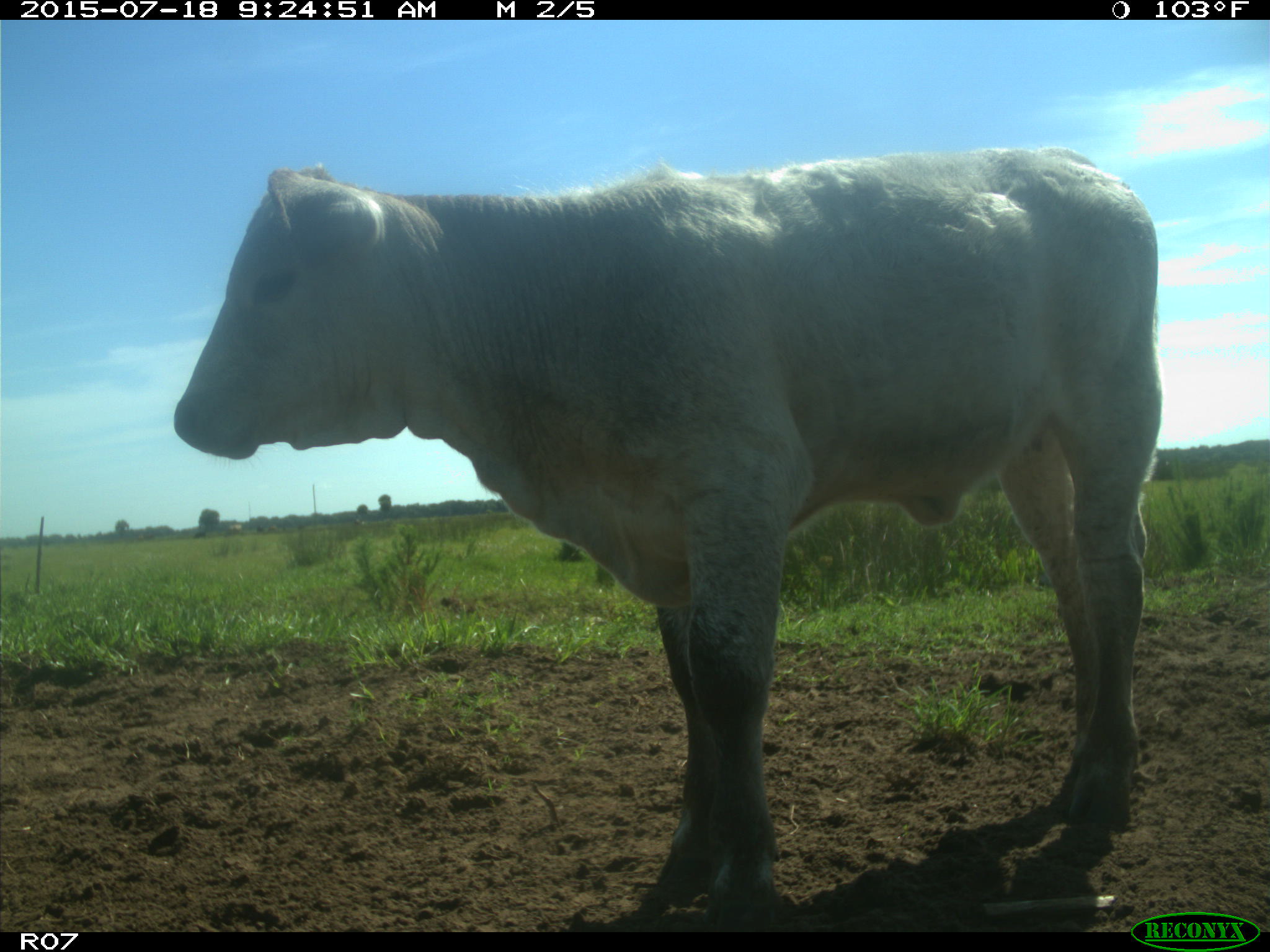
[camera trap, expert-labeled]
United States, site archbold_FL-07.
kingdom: Animalia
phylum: Chordata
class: Mammalia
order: Artiodactyla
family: Bovidae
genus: Bos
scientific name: Bos taurus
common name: domestic cow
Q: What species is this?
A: Bos taurus (domestic cow).